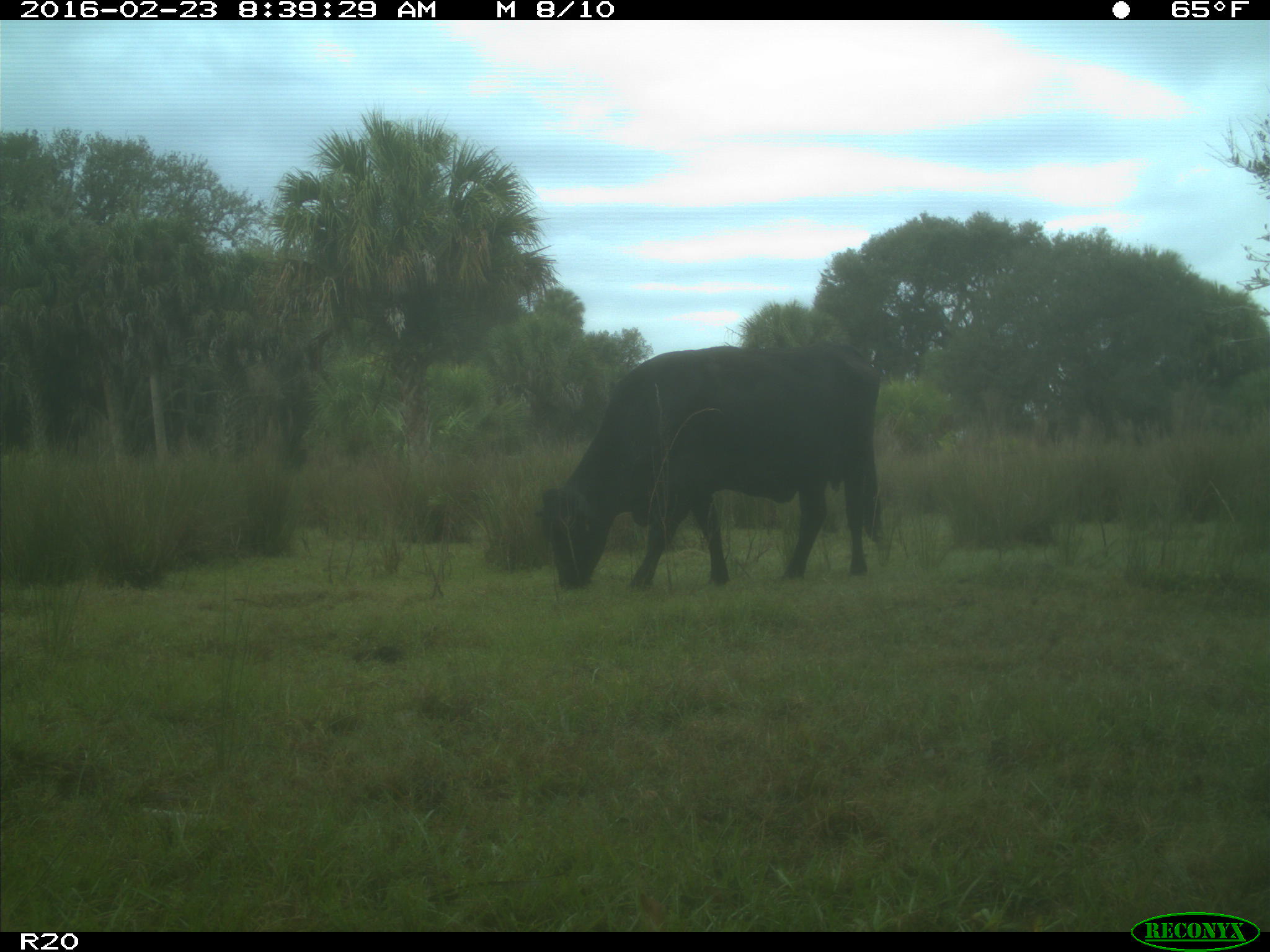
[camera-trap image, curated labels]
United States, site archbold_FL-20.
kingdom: Animalia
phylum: Chordata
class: Mammalia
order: Artiodactyla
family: Bovidae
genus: Bos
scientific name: Bos taurus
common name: domestic cow